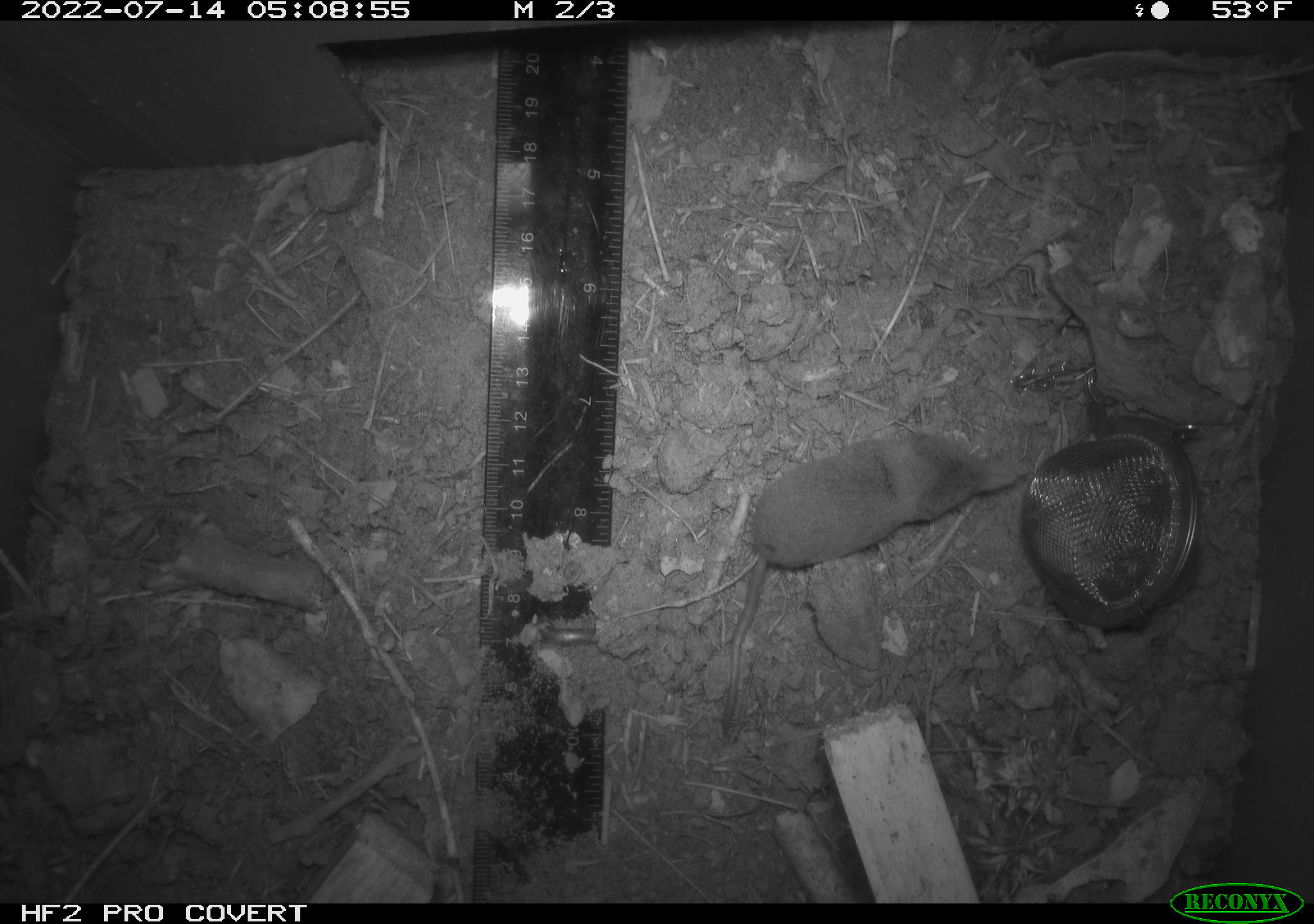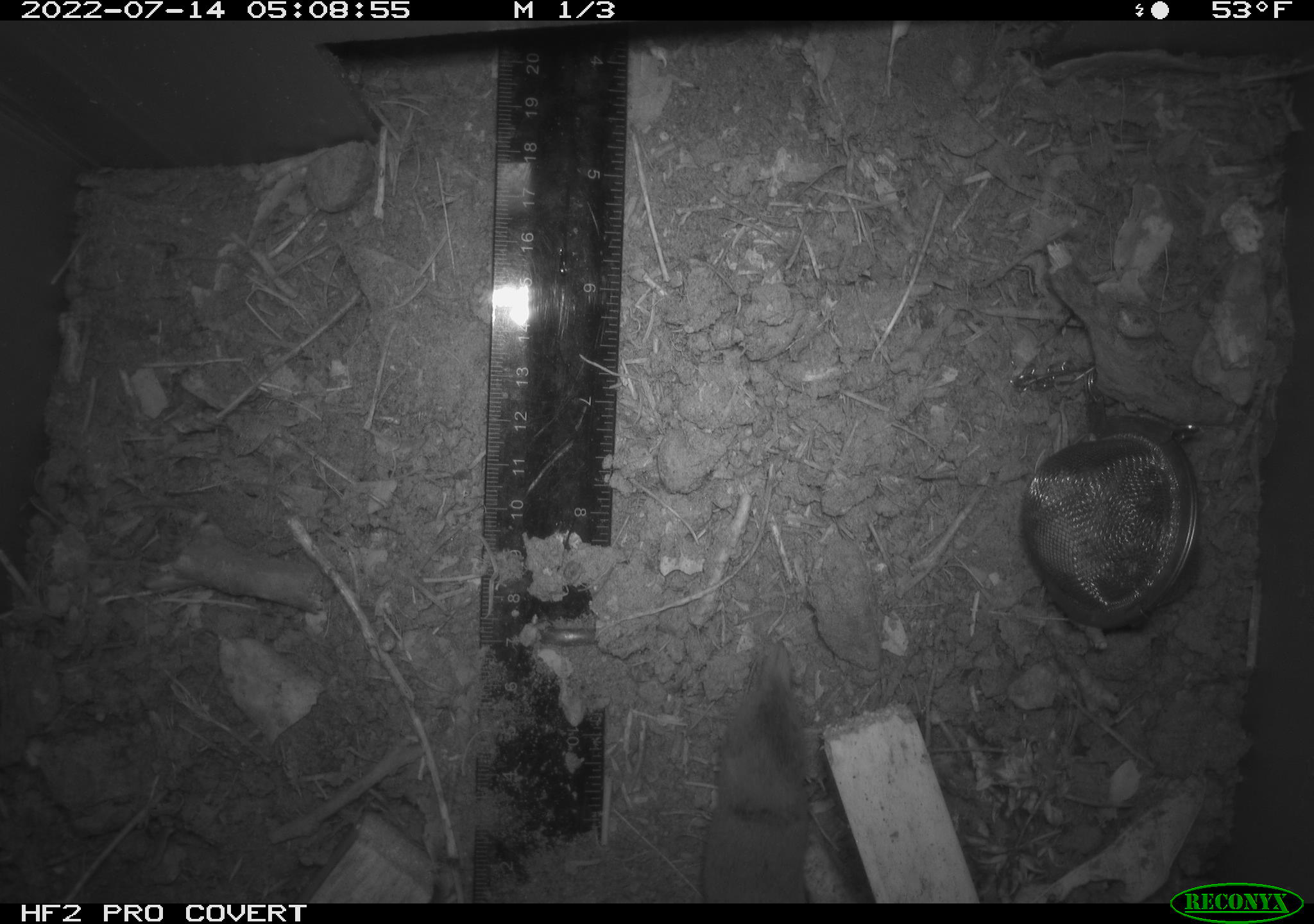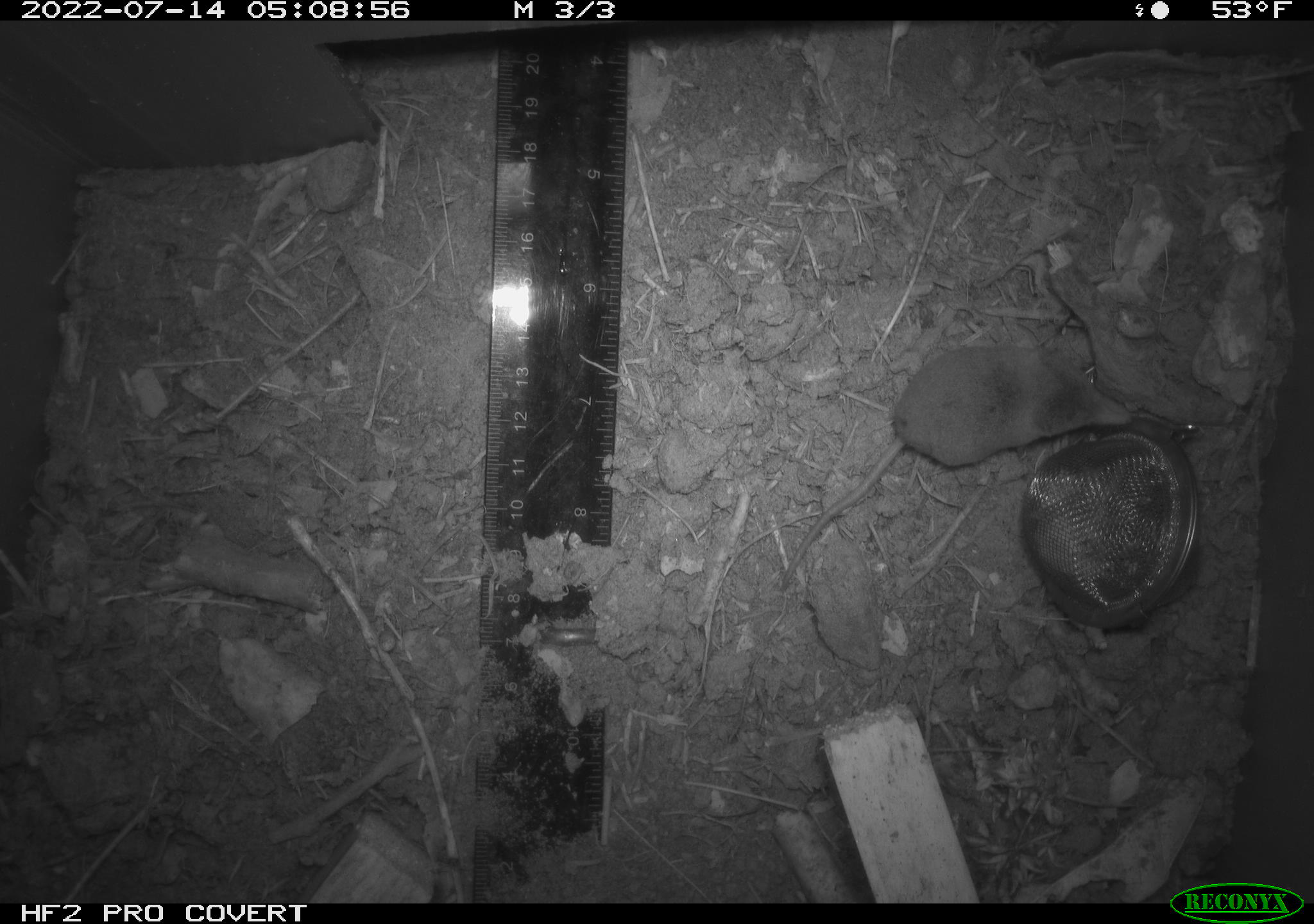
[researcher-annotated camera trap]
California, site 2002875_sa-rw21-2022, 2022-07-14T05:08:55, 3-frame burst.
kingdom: Animalia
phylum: Chordata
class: Mammalia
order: Eulipotyphla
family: Soricidae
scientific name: Soricidae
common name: shrews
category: soricidae family